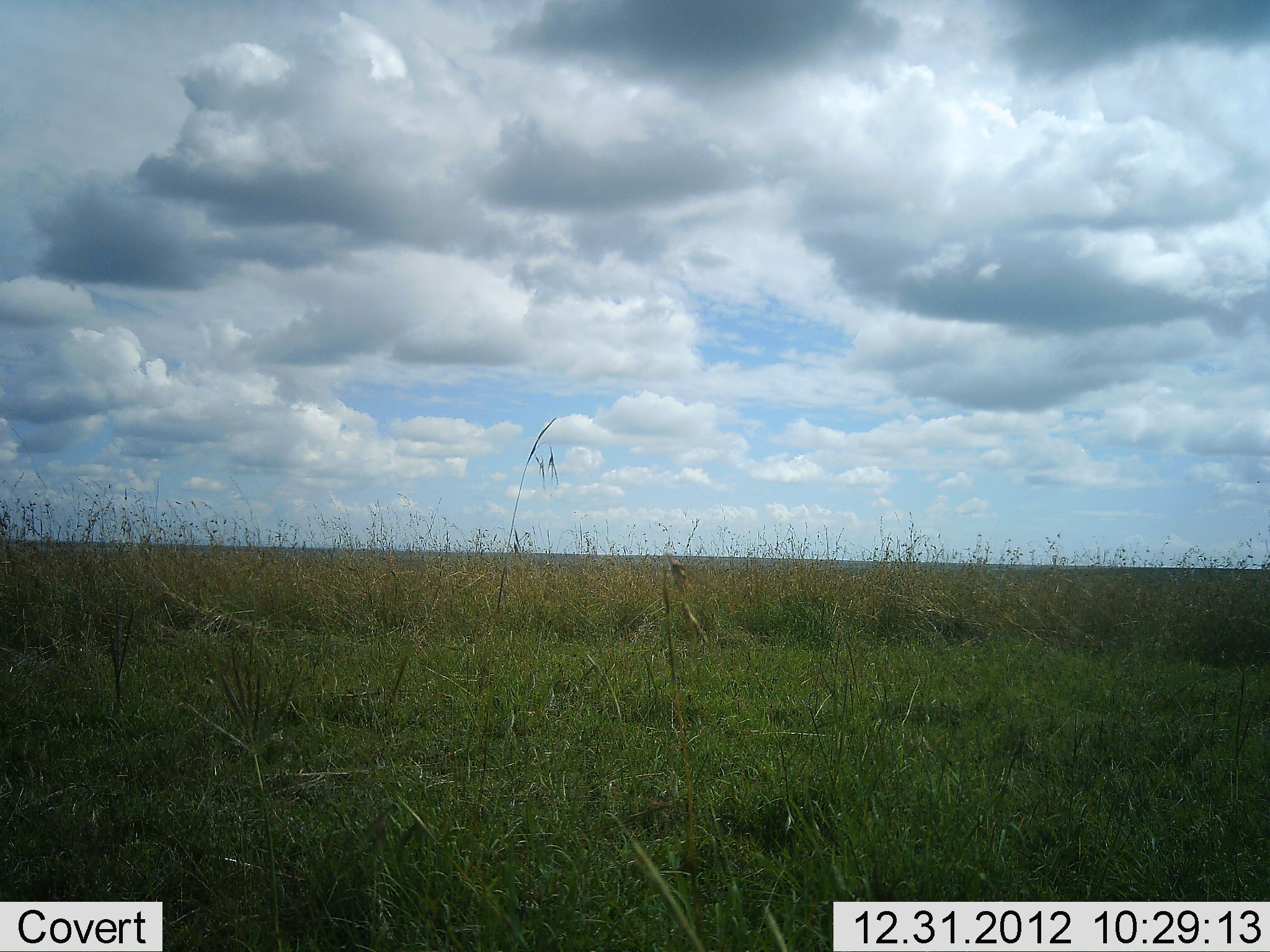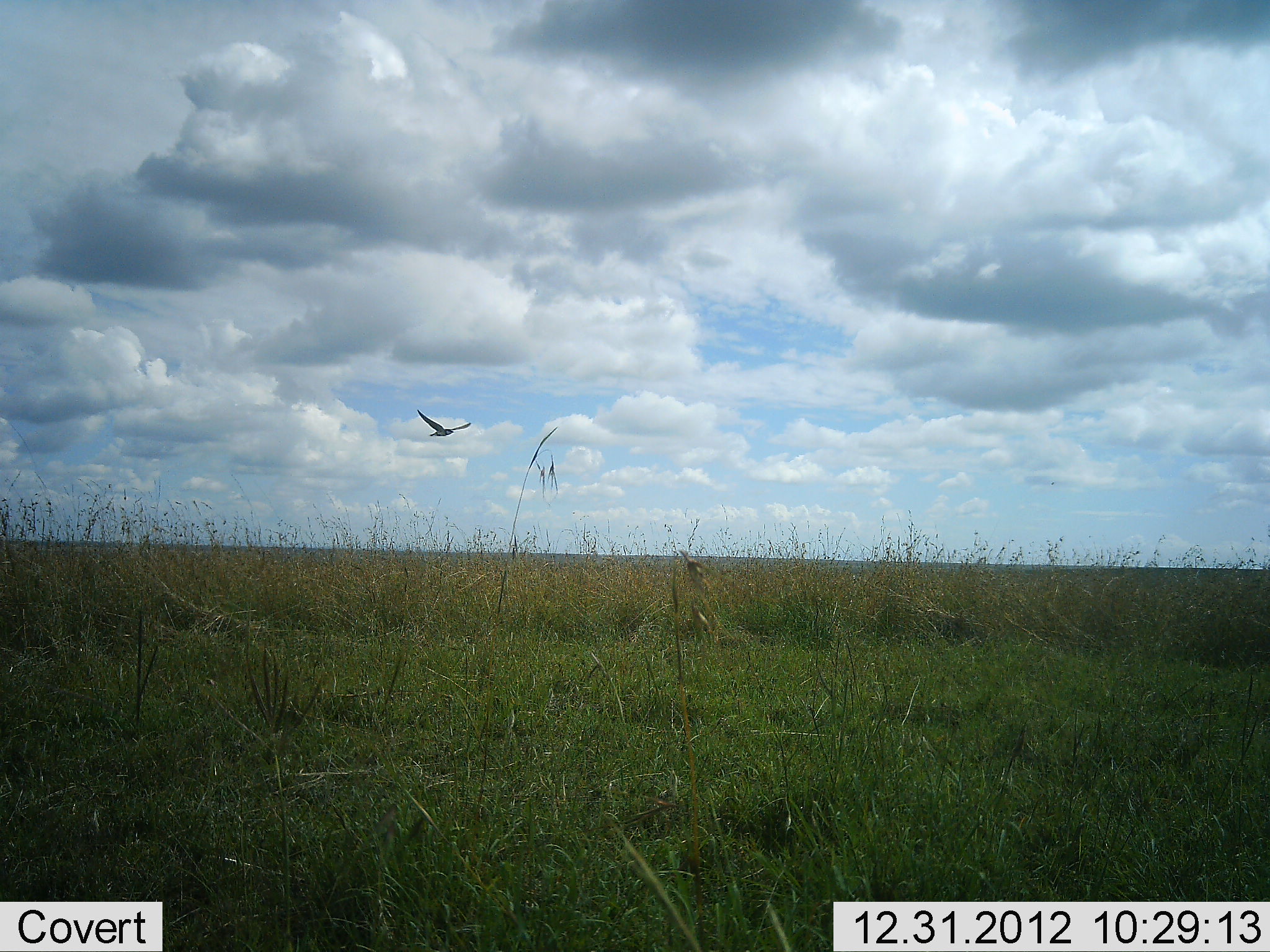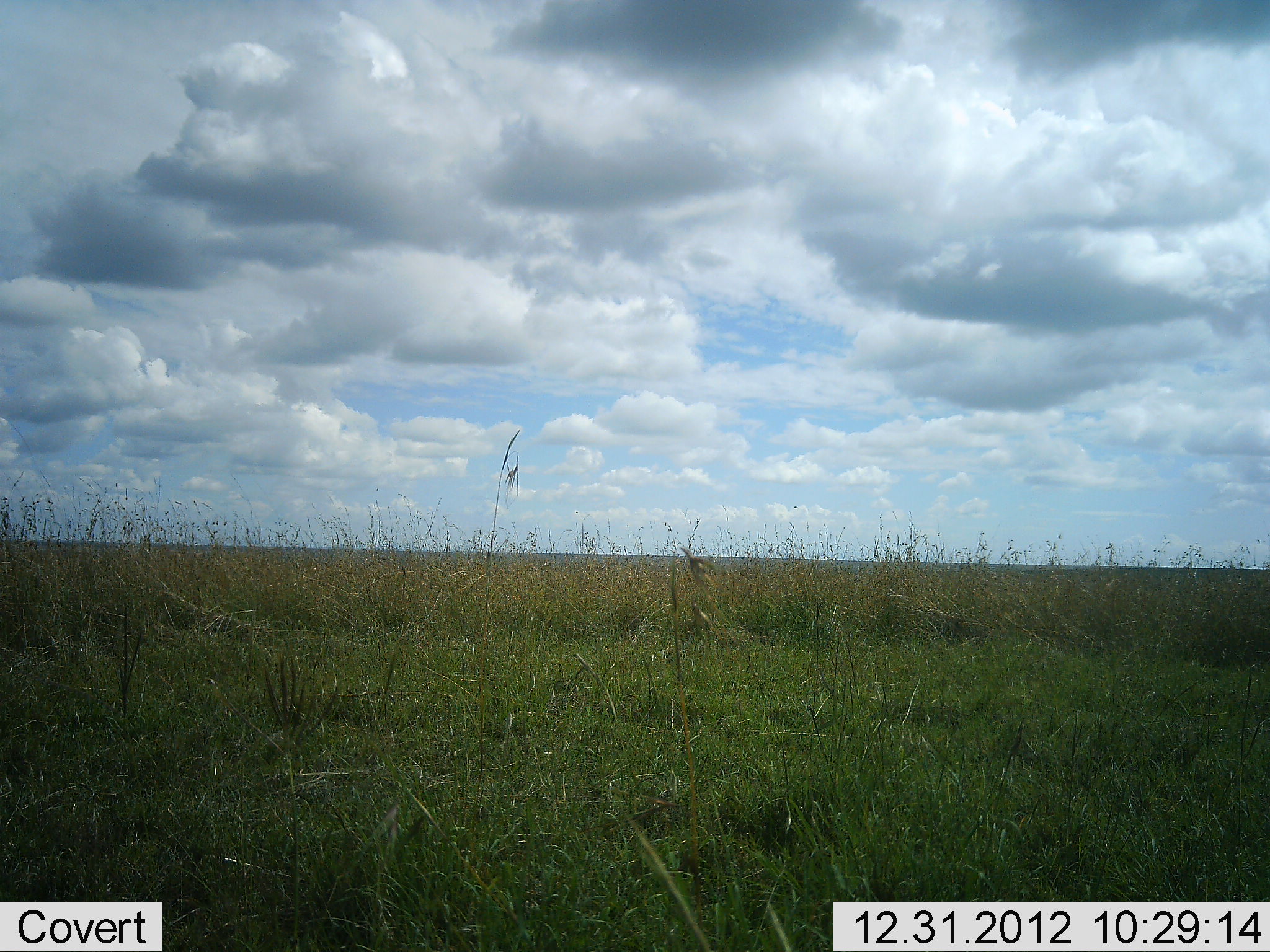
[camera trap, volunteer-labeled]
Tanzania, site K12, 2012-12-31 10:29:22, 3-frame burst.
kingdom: Animalia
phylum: Chordata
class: Aves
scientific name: Aves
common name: bird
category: otherbird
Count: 1.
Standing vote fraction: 0%.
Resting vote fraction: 0%.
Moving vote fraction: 100%.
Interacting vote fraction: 0%.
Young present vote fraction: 0%.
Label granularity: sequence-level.